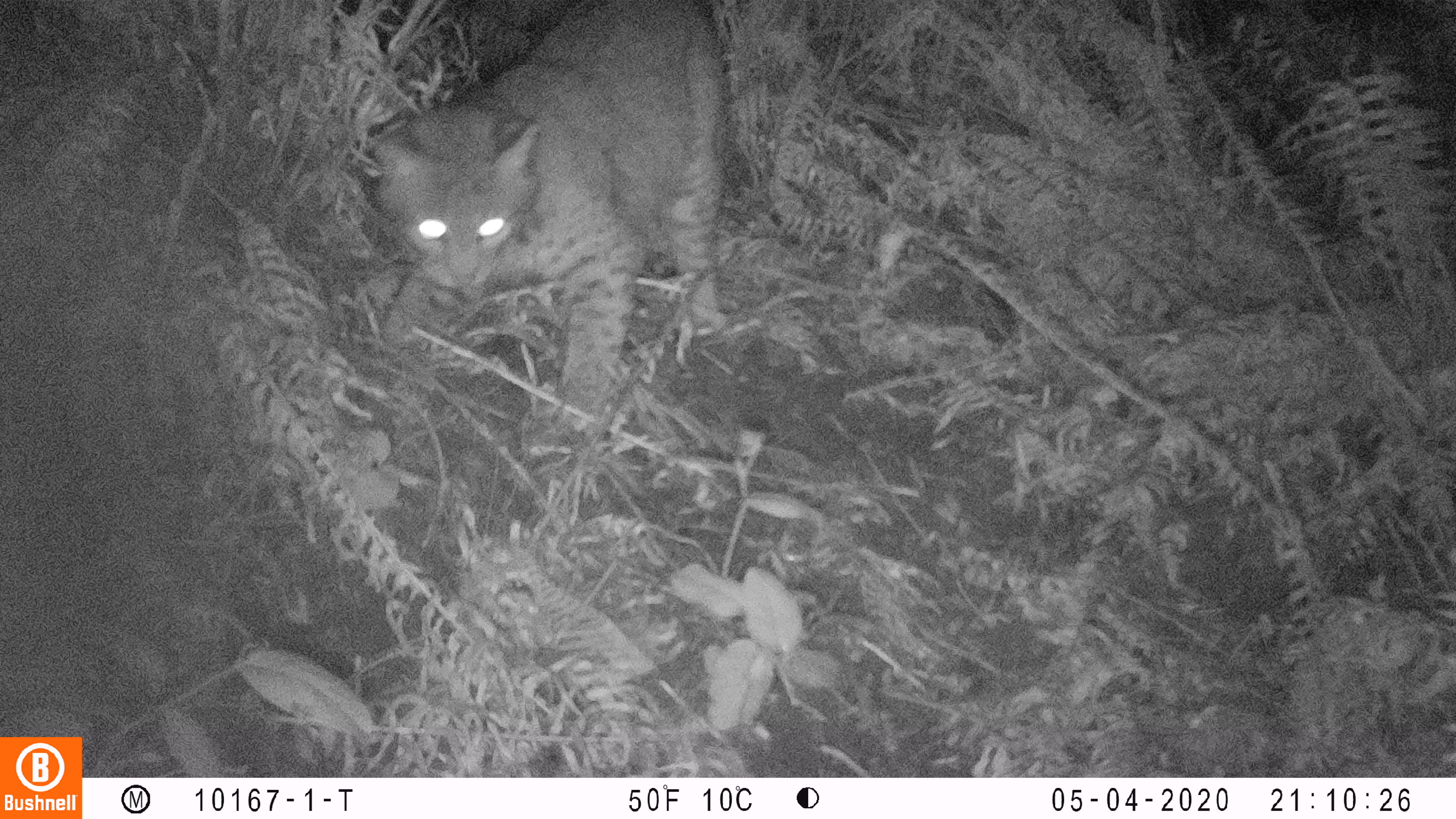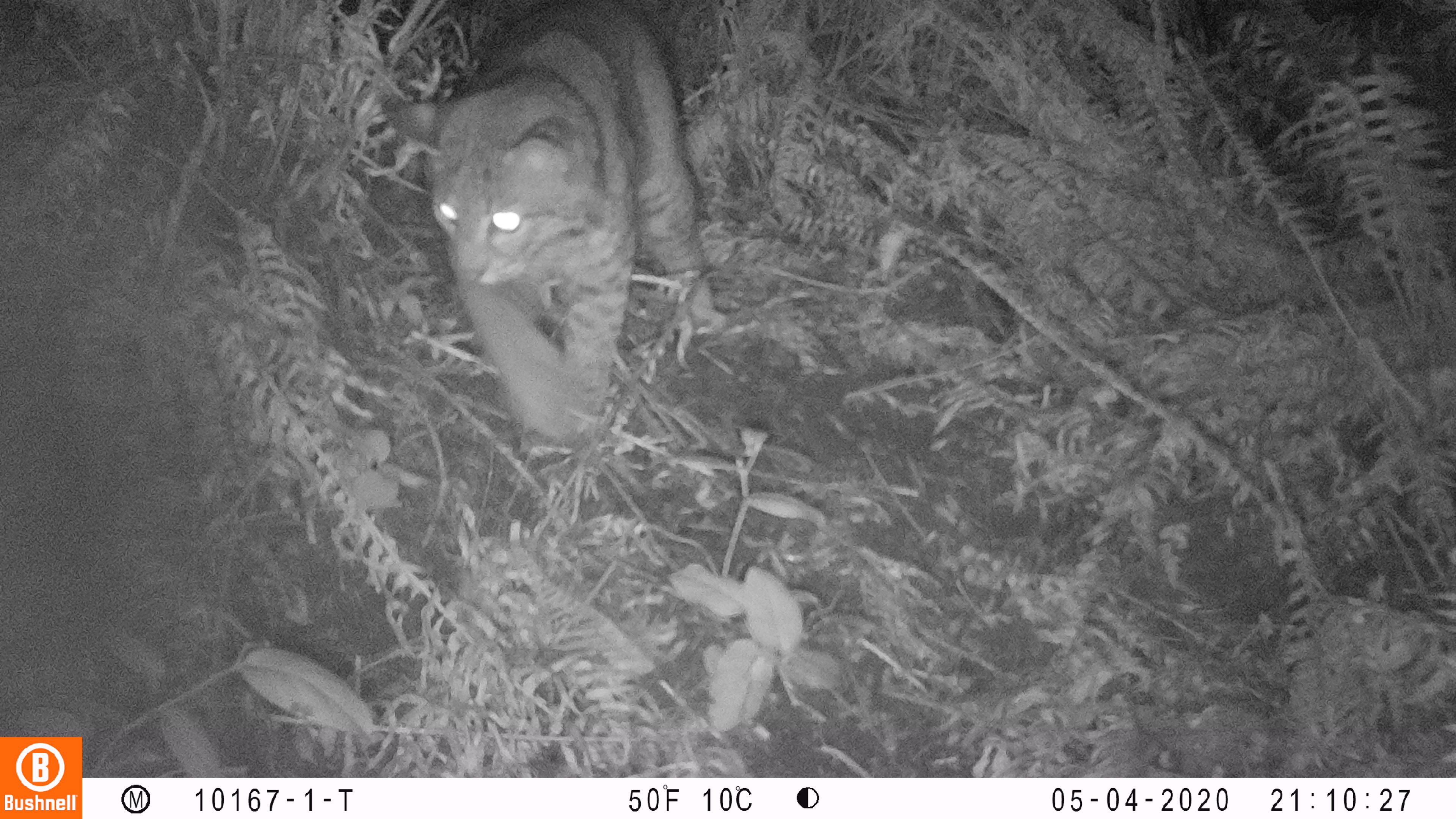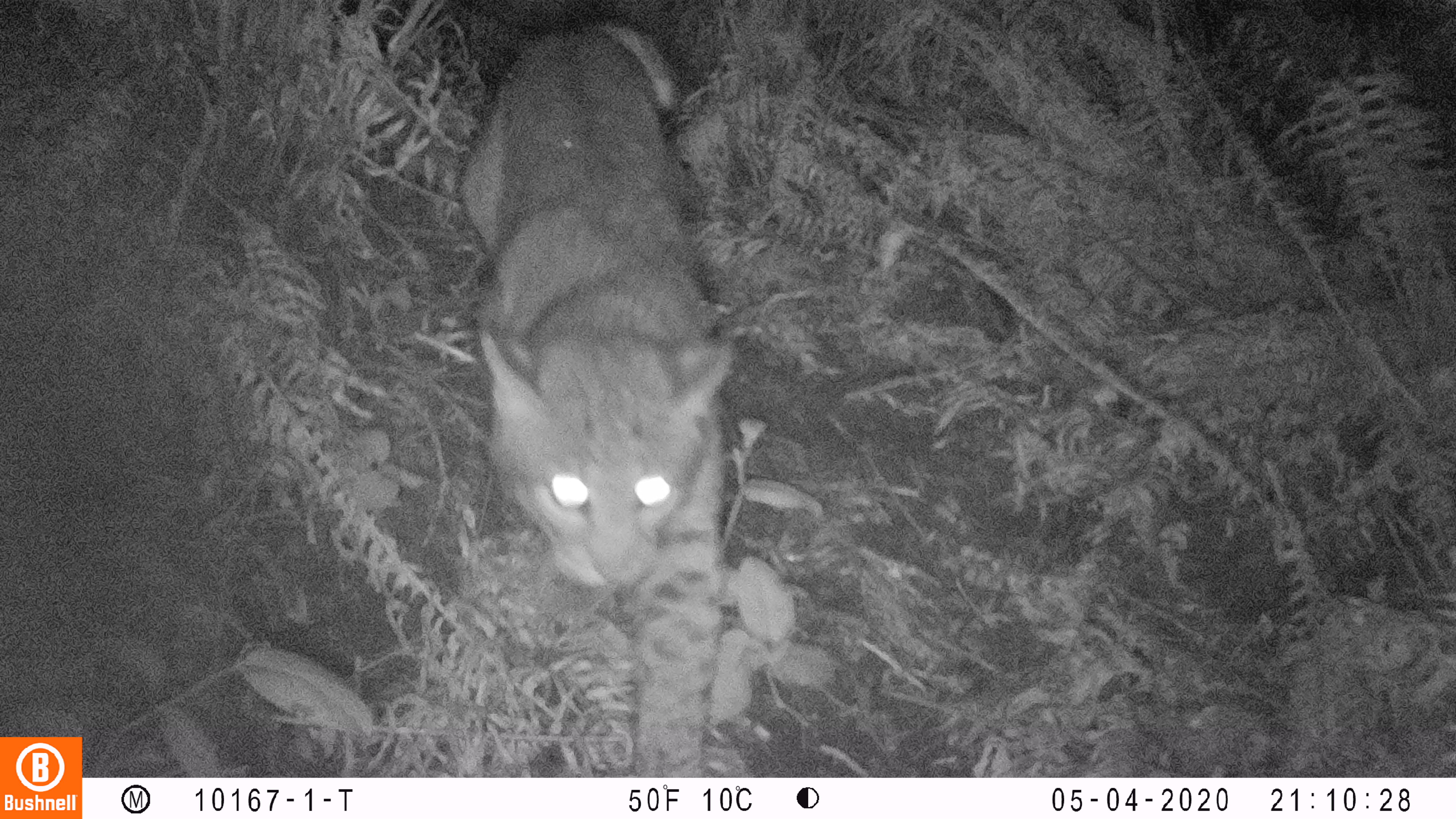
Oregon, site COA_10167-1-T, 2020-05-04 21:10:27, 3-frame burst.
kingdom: Animalia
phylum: Chordata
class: Mammalia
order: Carnivora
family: Felidae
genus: Lynx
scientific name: Lynx rufus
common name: bobcat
Bobcat (Lynx rufus).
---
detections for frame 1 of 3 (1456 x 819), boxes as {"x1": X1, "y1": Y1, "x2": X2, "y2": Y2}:
bobcat: {"x1": 343, "y1": 4, "x2": 745, "y2": 461}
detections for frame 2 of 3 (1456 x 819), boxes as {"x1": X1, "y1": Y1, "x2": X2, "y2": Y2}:
bobcat: {"x1": 371, "y1": 3, "x2": 722, "y2": 464}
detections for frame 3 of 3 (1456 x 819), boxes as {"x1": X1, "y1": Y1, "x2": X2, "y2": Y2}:
bobcat: {"x1": 440, "y1": 10, "x2": 738, "y2": 773}